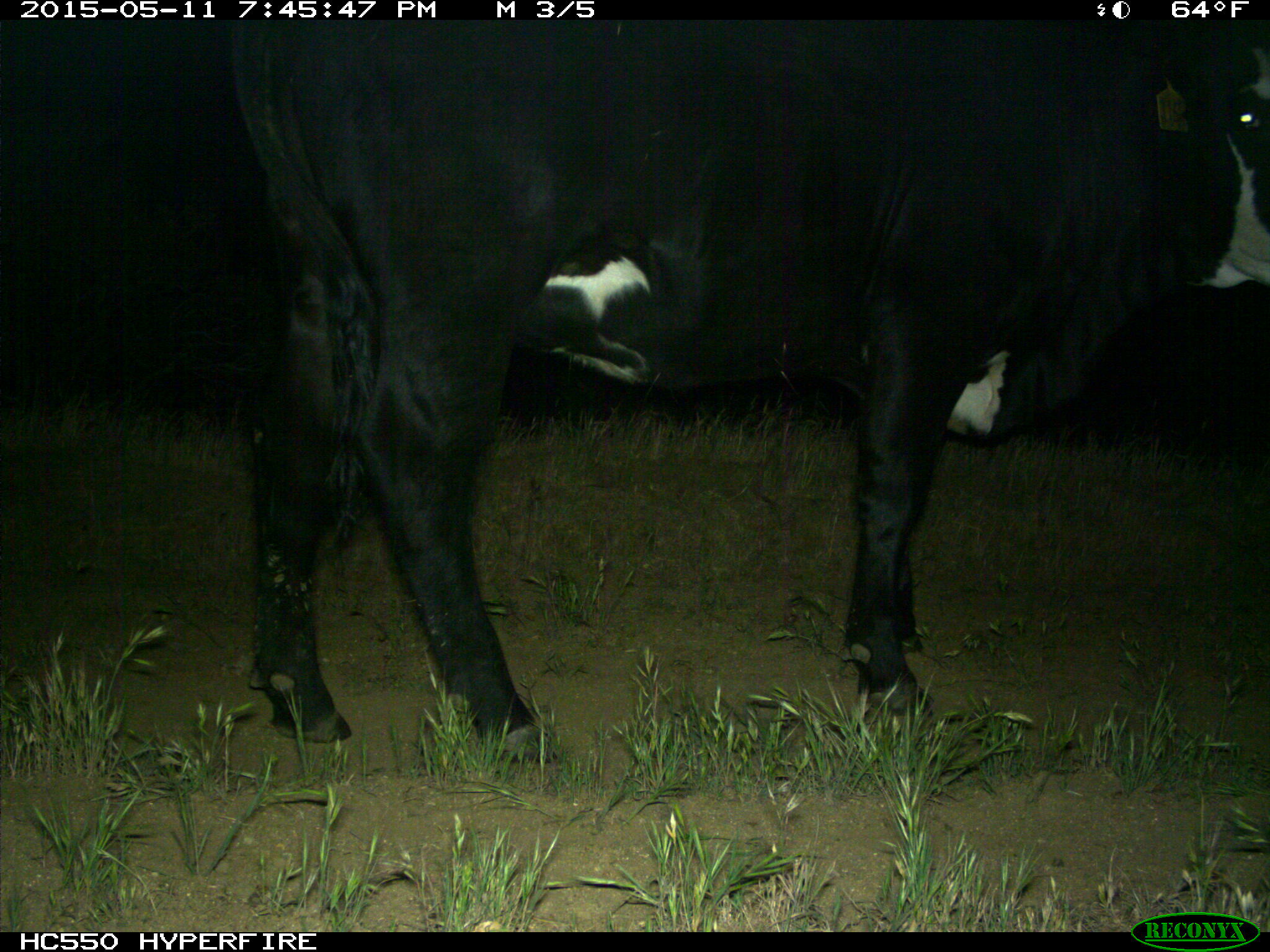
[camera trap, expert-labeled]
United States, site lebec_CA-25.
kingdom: Animalia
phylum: Chordata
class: Mammalia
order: Artiodactyla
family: Bovidae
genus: Bos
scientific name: Bos taurus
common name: domestic cow